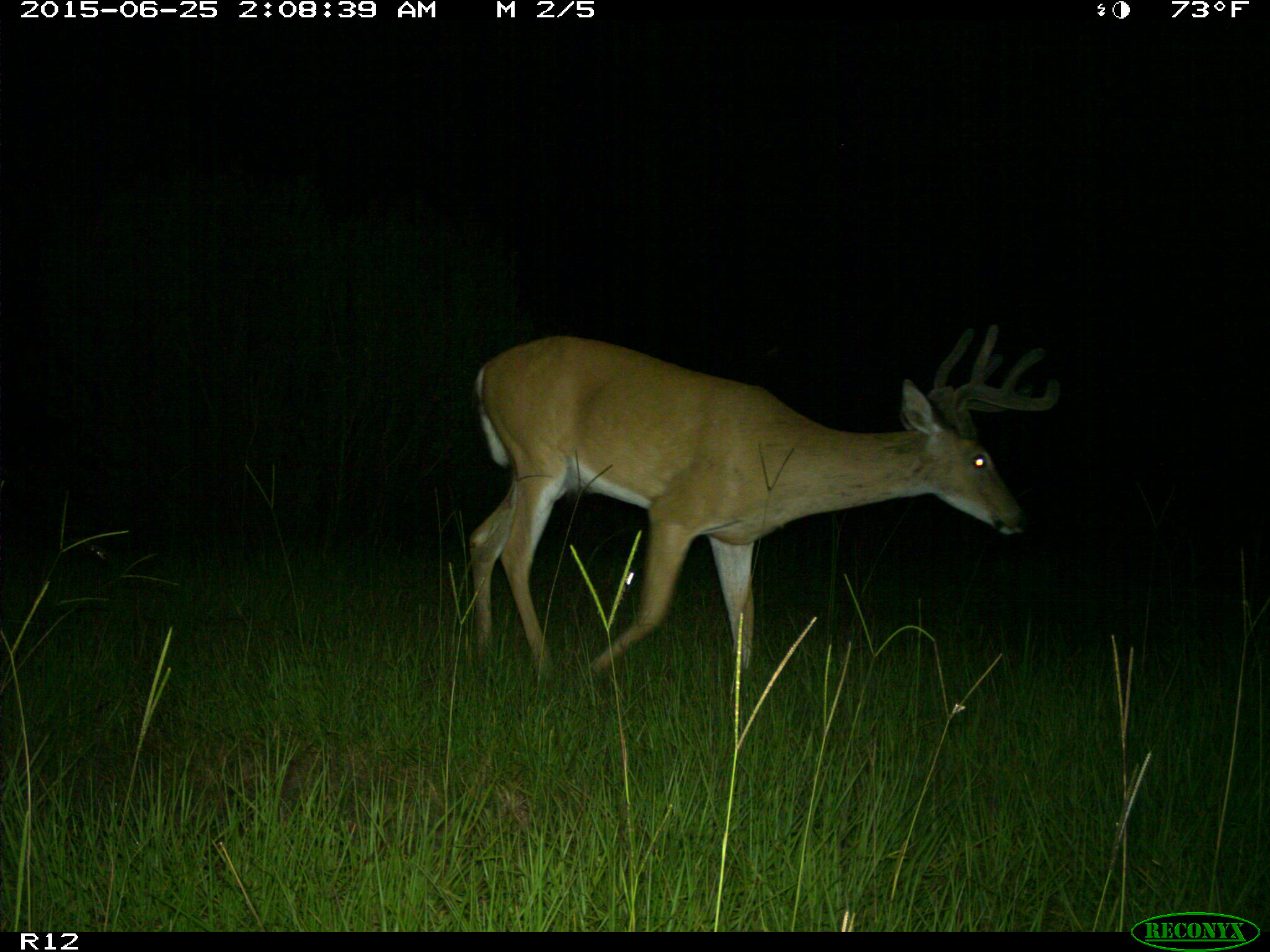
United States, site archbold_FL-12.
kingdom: Animalia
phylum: Chordata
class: Mammalia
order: Artiodactyla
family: Cervidae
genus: Odocoileus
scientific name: Odocoileus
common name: deer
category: unidentified deer